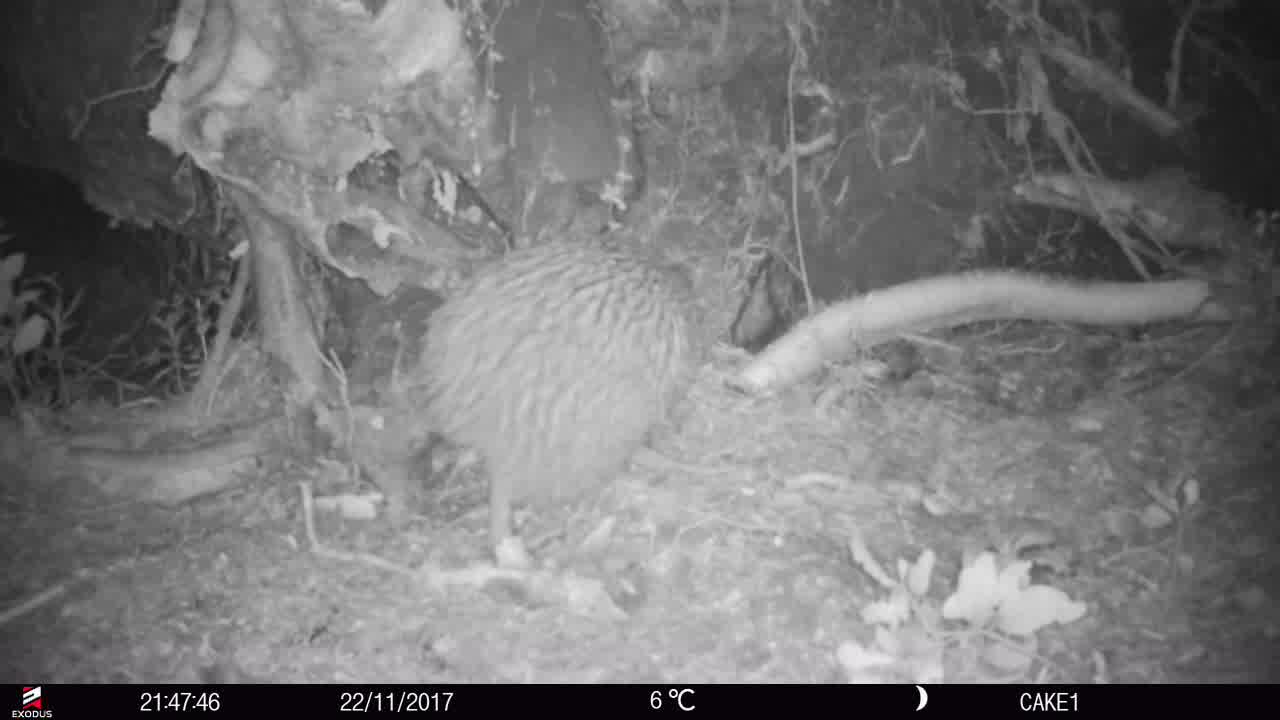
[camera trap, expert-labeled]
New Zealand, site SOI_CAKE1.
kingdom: Animalia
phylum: Chordata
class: Aves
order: Apterygiformes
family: Apterygidae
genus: Apteryx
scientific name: Apteryx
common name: kiwi